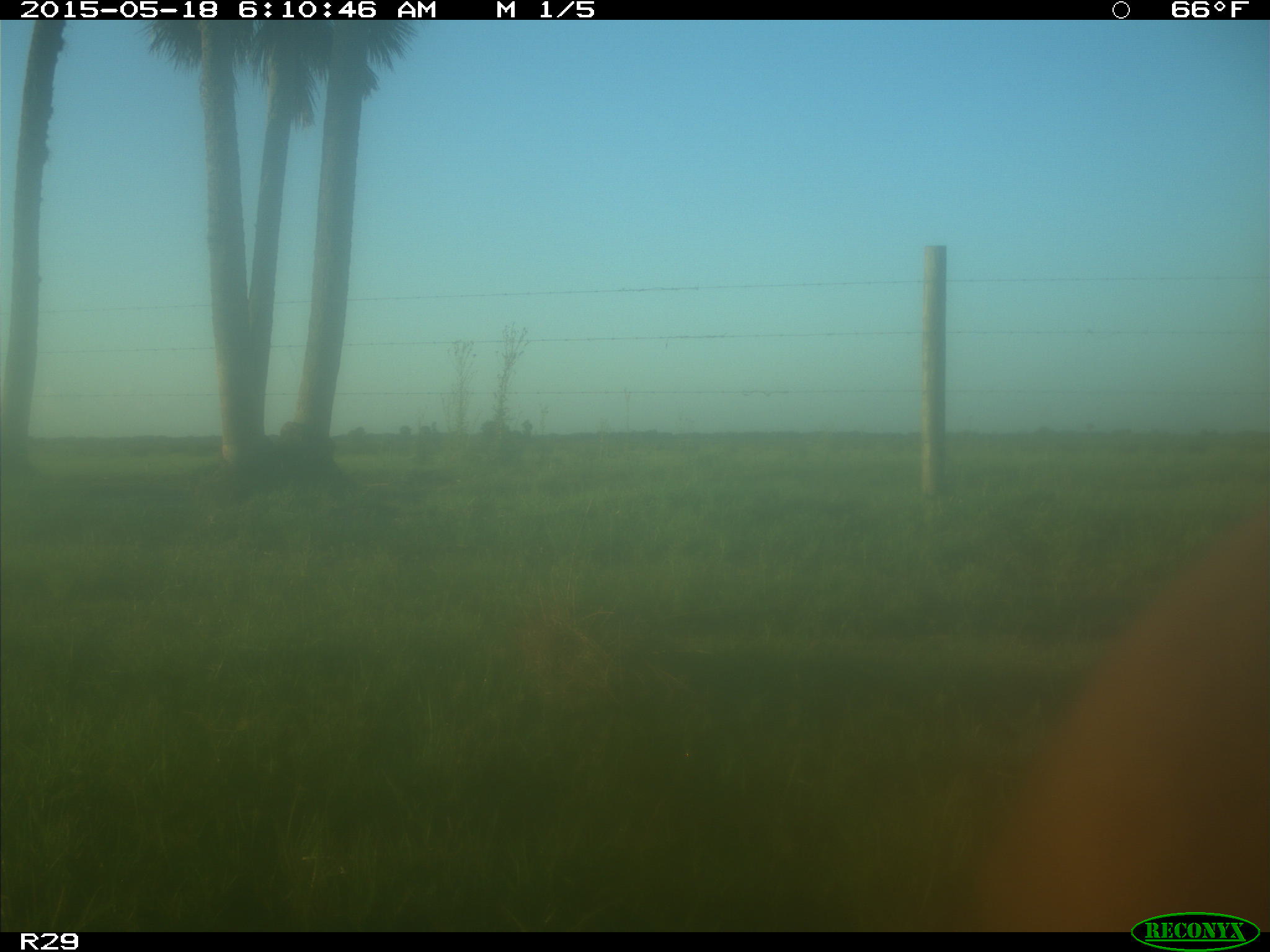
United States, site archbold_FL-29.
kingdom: Animalia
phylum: Chordata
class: Mammalia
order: Artiodactyla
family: Bovidae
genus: Bos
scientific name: Bos taurus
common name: domestic cow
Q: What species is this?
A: Bos taurus (domestic cow).